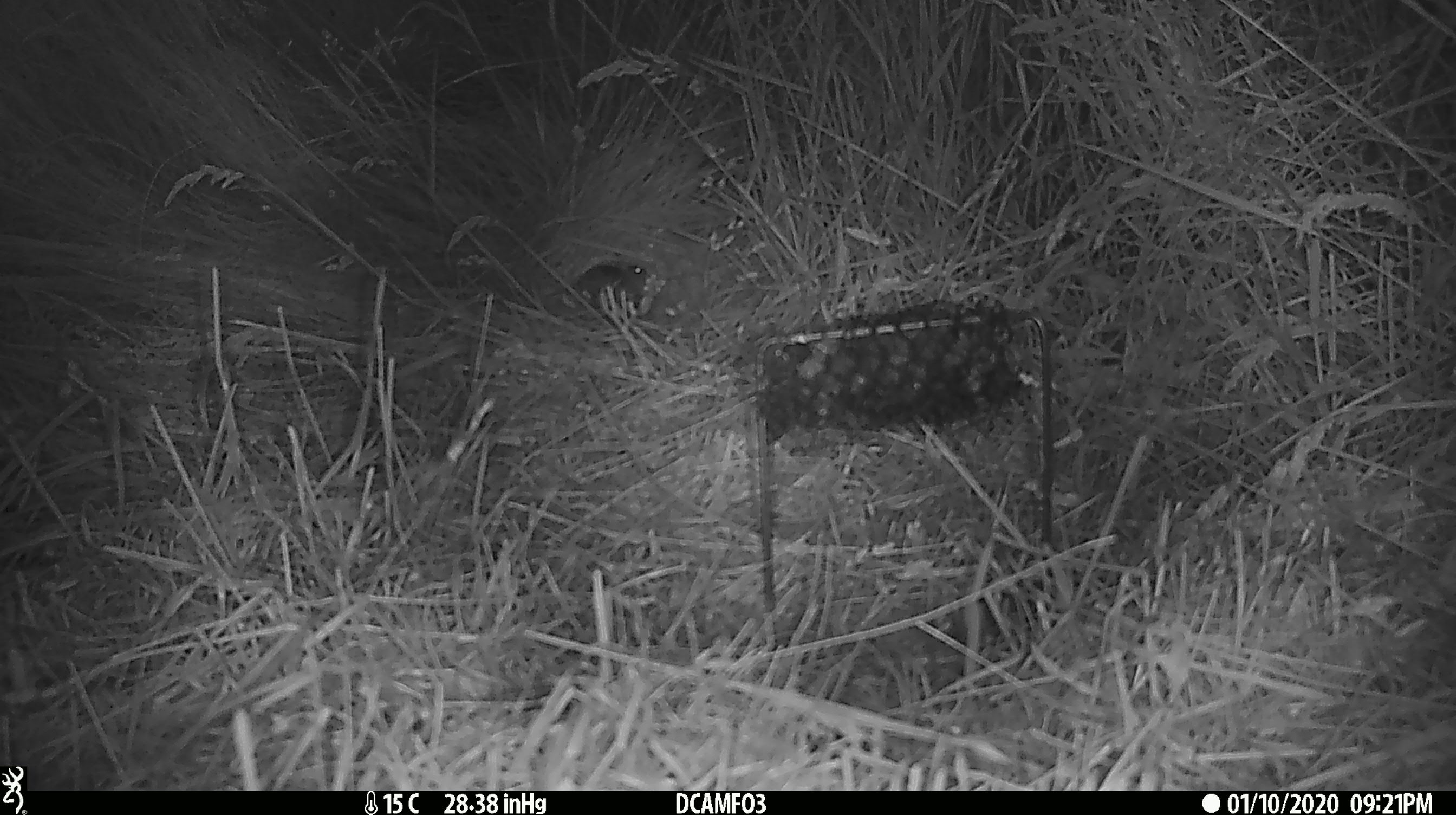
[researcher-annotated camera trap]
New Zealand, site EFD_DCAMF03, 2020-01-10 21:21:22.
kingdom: Animalia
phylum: Chordata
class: Mammalia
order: Rodentia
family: Muridae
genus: Mus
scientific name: Mus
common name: mouse